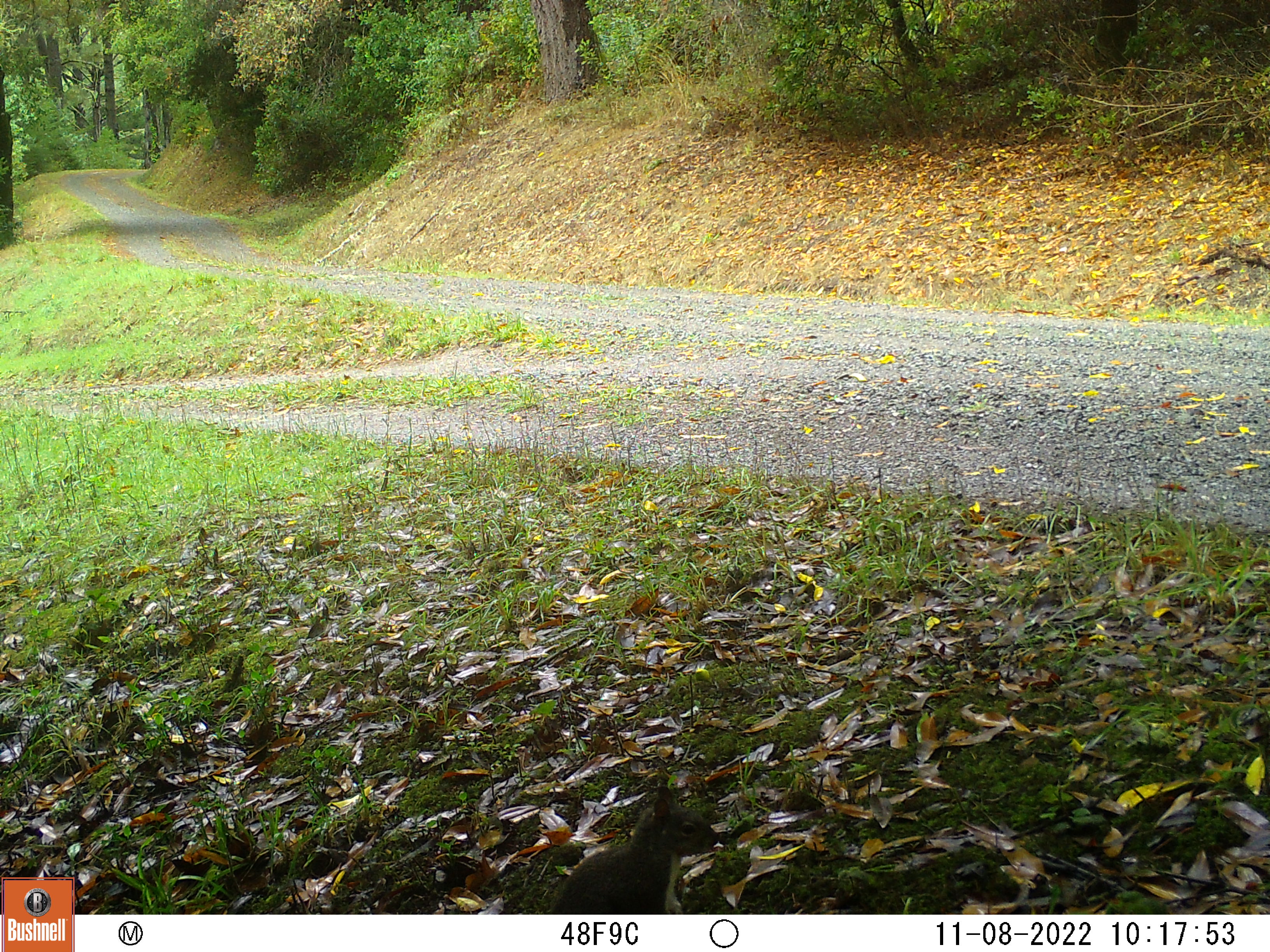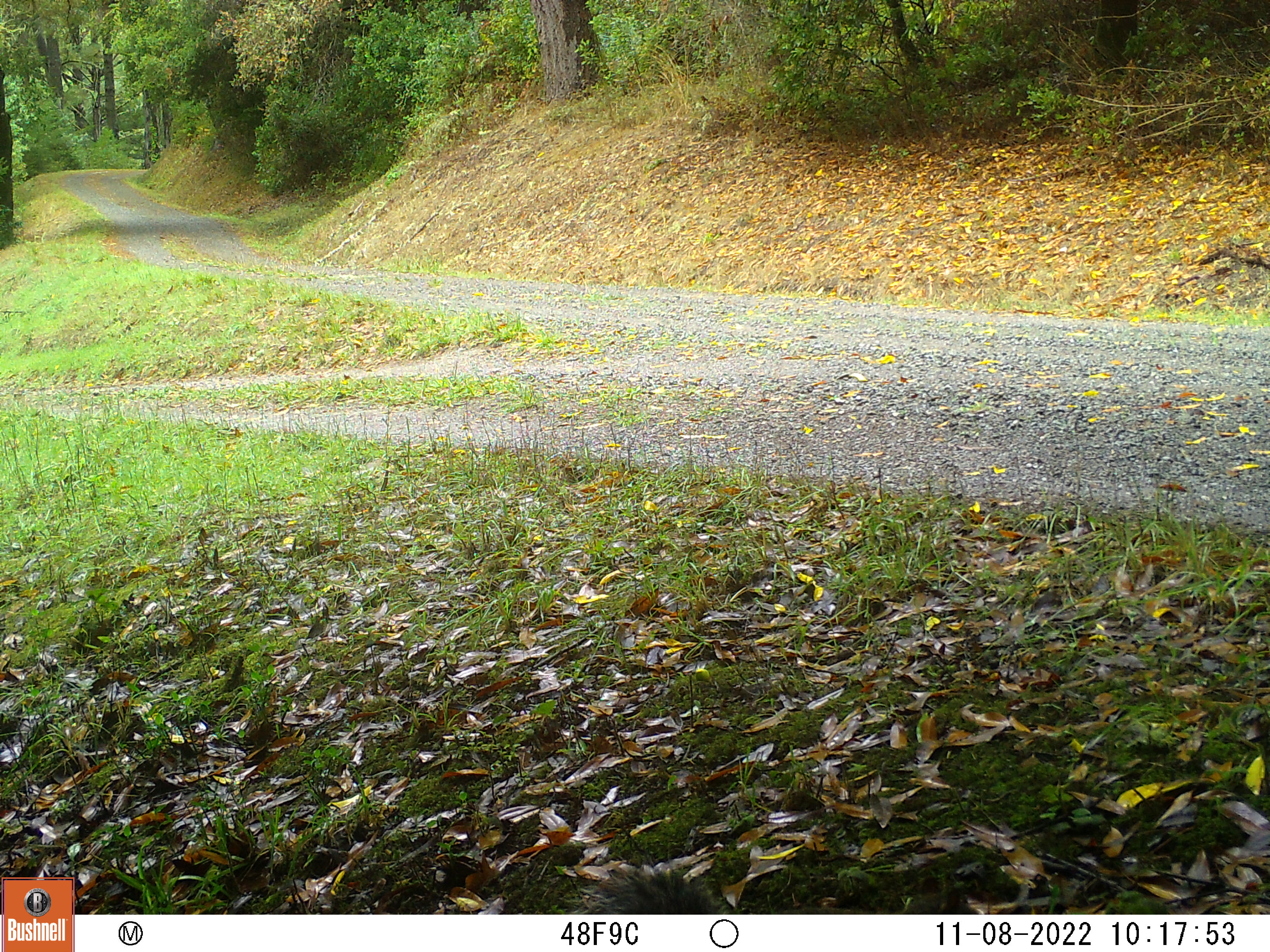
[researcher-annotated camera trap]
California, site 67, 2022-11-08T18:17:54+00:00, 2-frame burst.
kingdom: Animalia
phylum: Chordata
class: Mammalia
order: Rodentia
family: Sciuridae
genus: Sciurus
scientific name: Sciurus griseus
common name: western gray squirrel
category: western grey squirrel